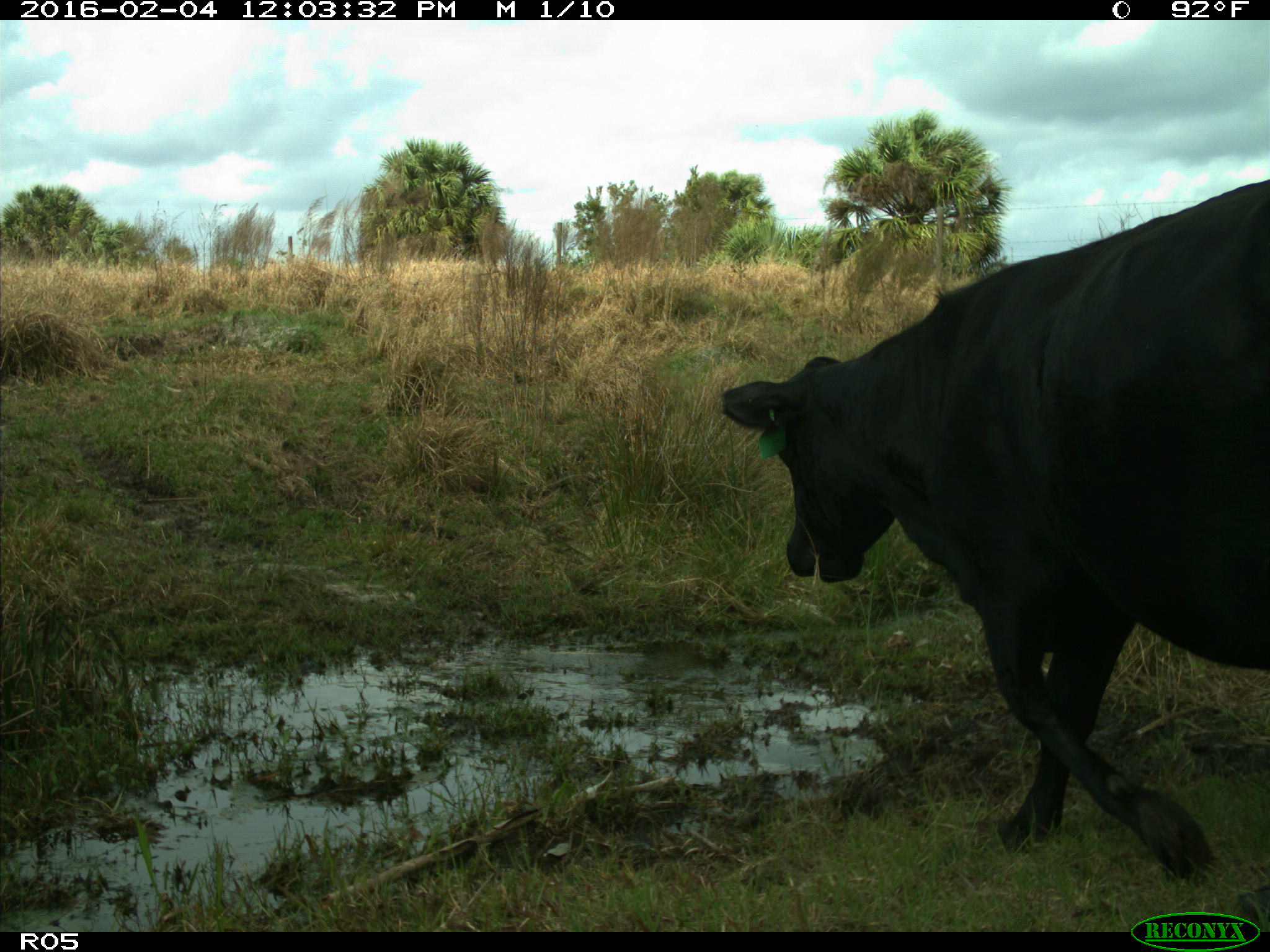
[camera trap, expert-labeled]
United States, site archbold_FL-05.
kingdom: Animalia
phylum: Chordata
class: Mammalia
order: Artiodactyla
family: Bovidae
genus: Bos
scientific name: Bos taurus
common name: domestic cow